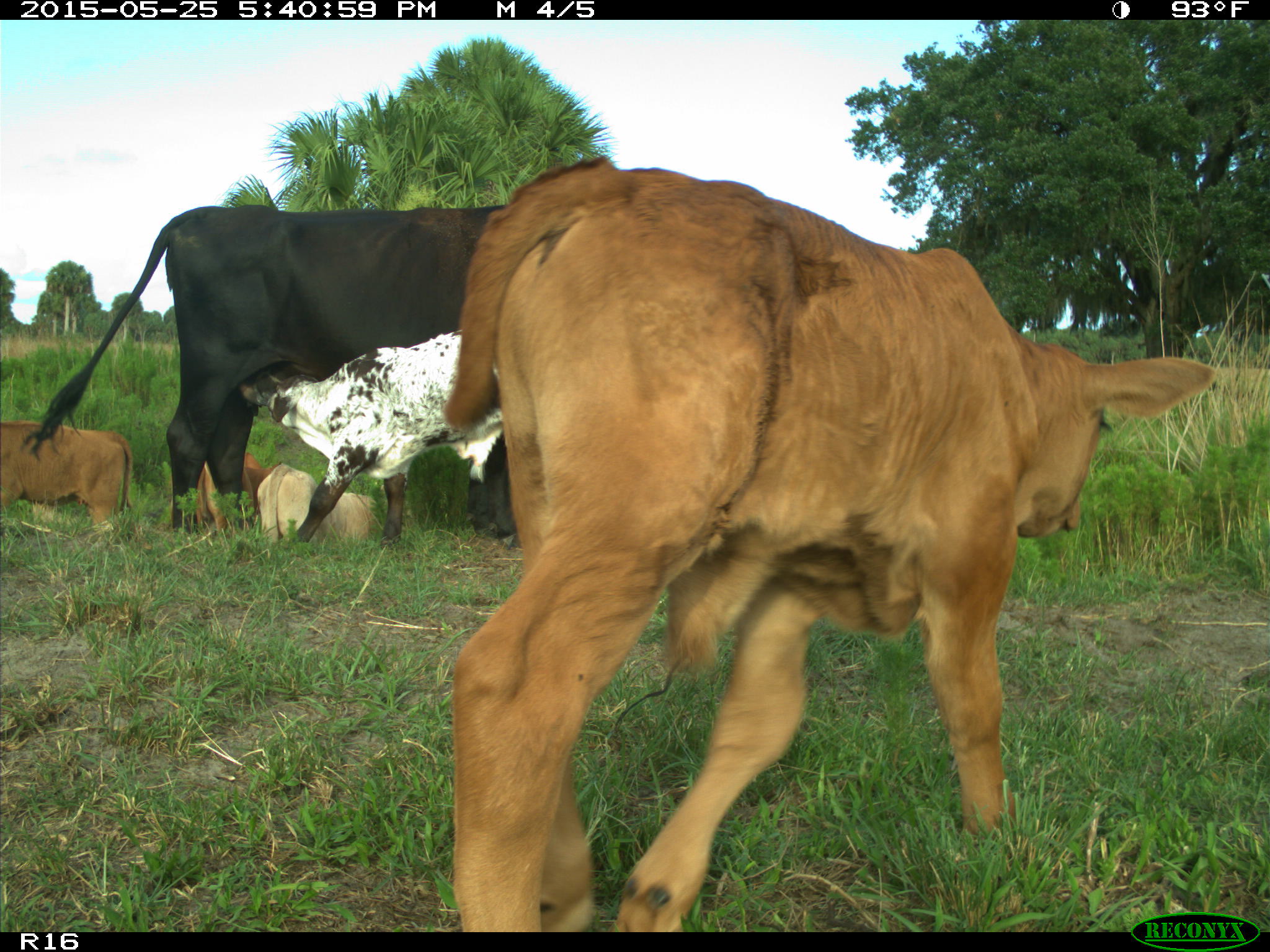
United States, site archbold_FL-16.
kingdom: Animalia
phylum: Chordata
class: Mammalia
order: Artiodactyla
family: Bovidae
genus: Bos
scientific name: Bos taurus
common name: domestic cow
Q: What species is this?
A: Bos taurus (domestic cow).